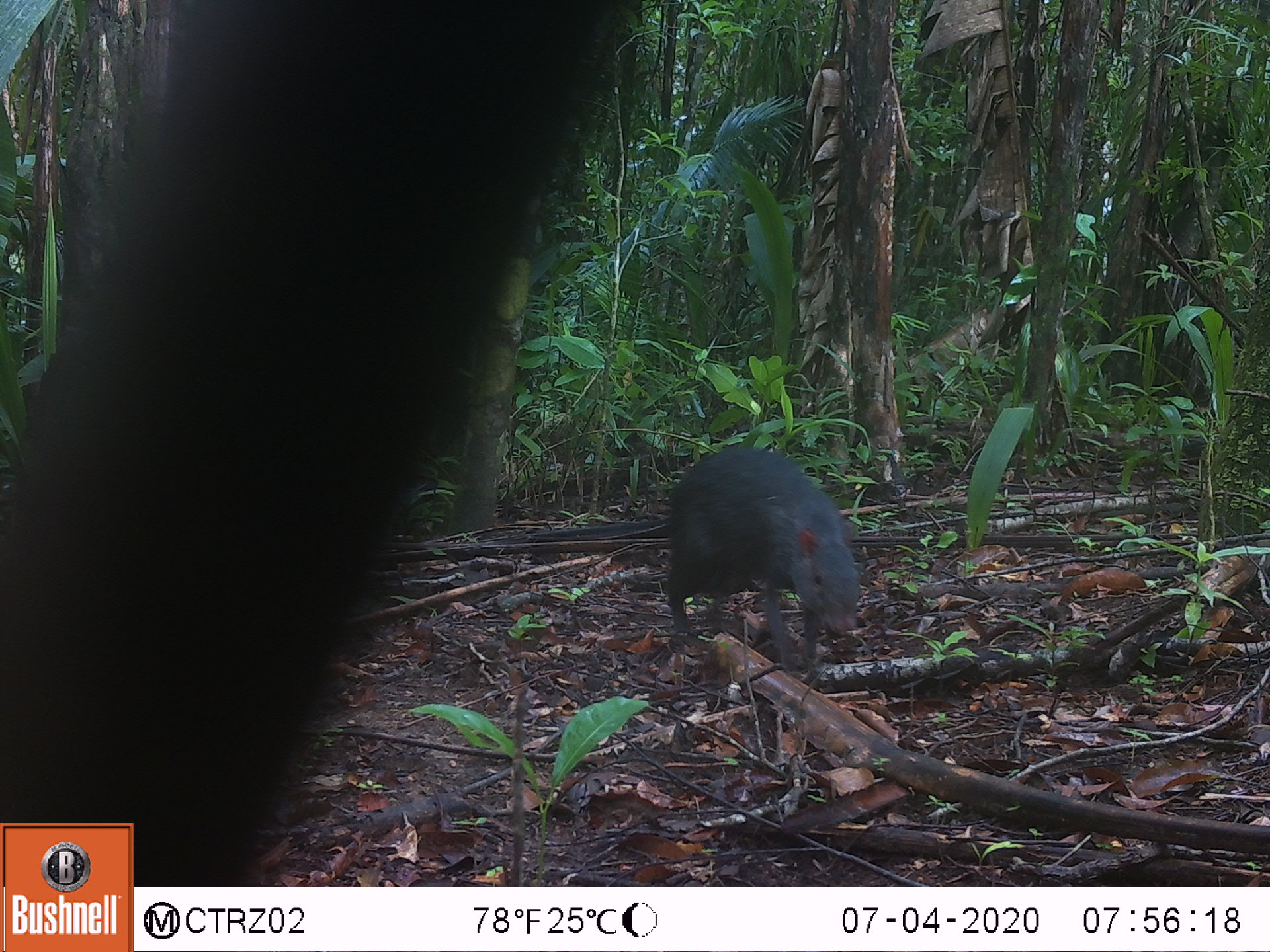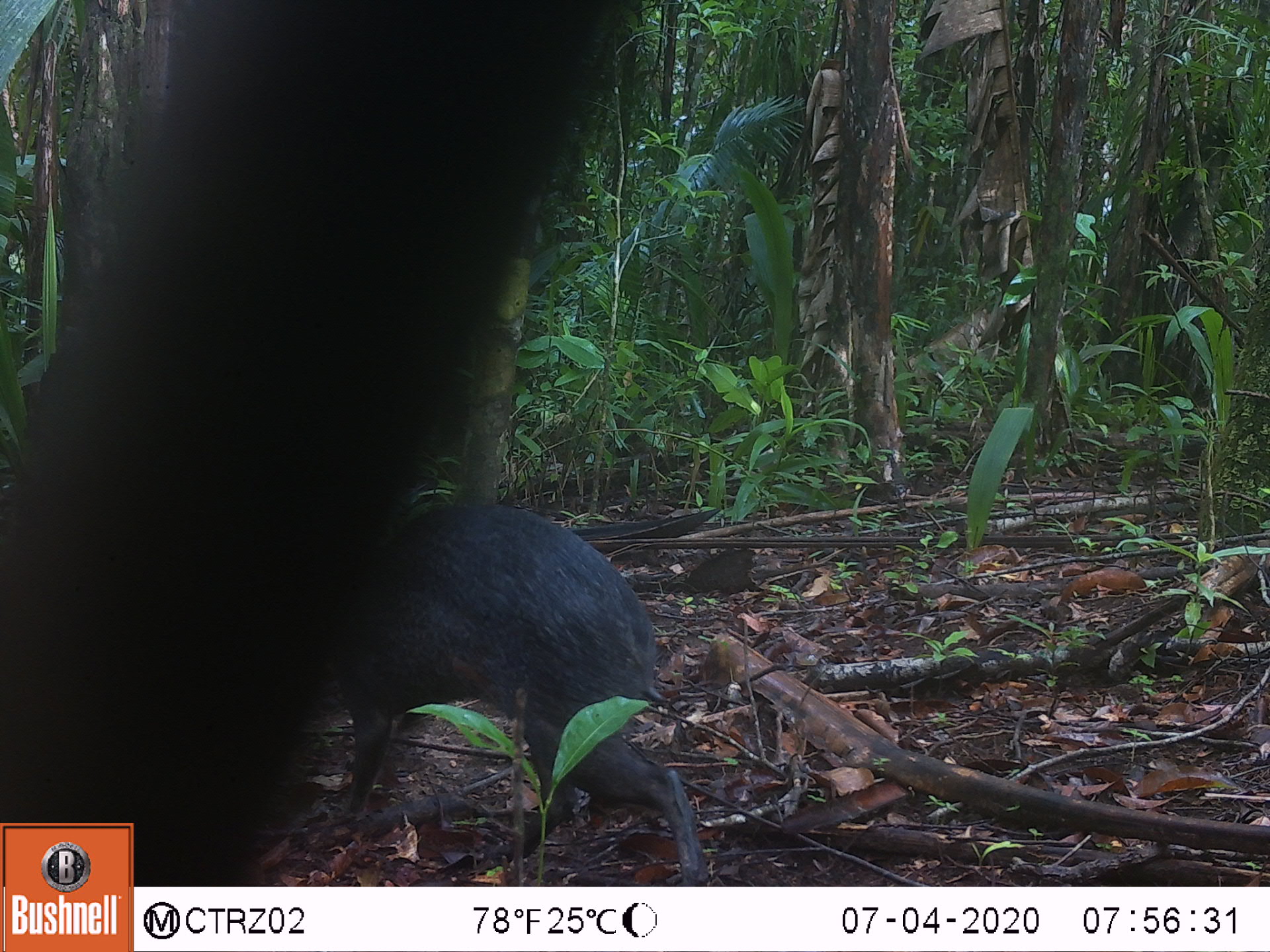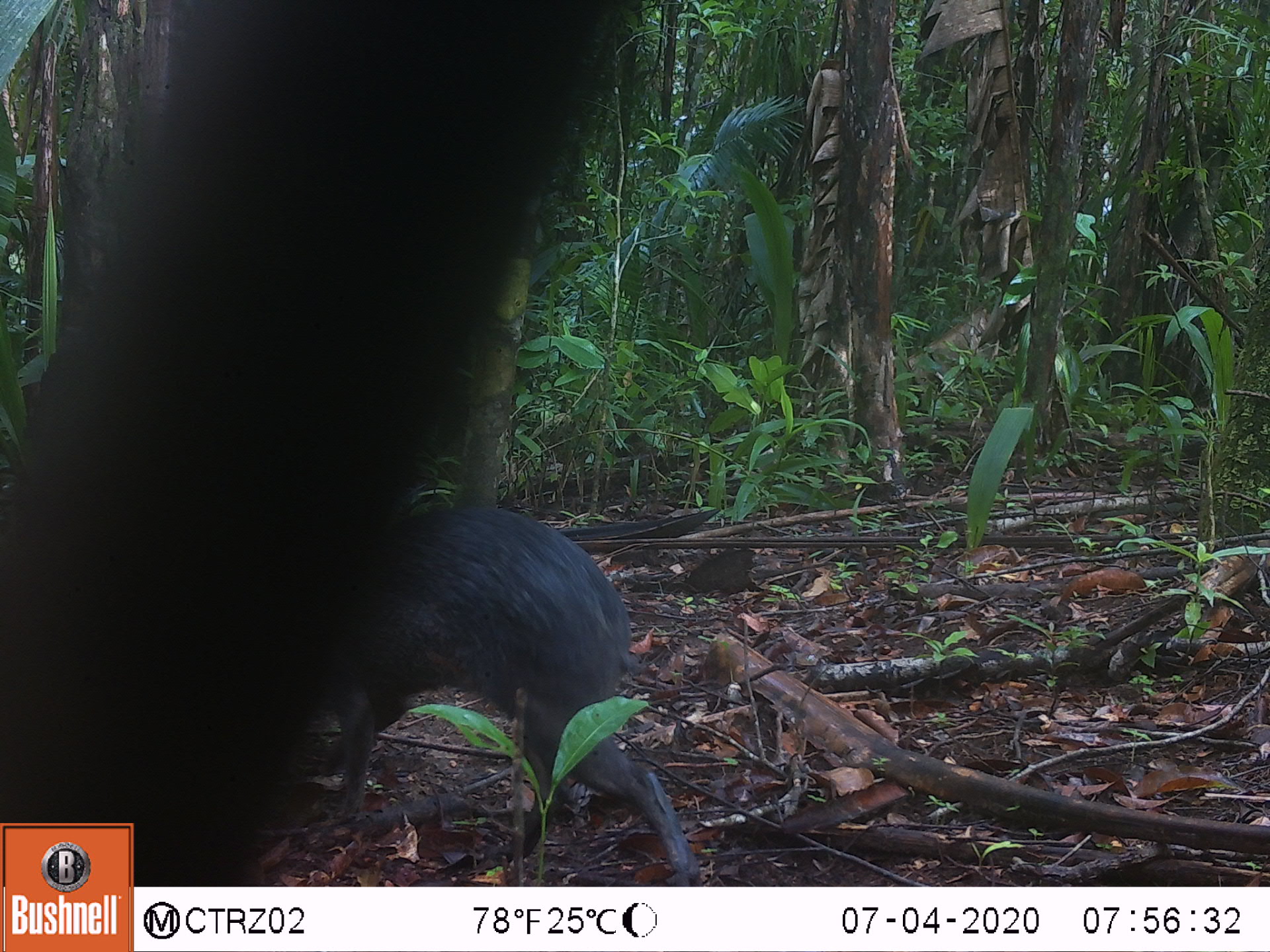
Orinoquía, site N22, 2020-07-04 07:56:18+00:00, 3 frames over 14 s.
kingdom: Animalia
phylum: Chordata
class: Mammalia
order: Rodentia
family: Dasyproctidae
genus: Dasyprocta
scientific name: Dasyprocta fuliginosa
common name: black agouti